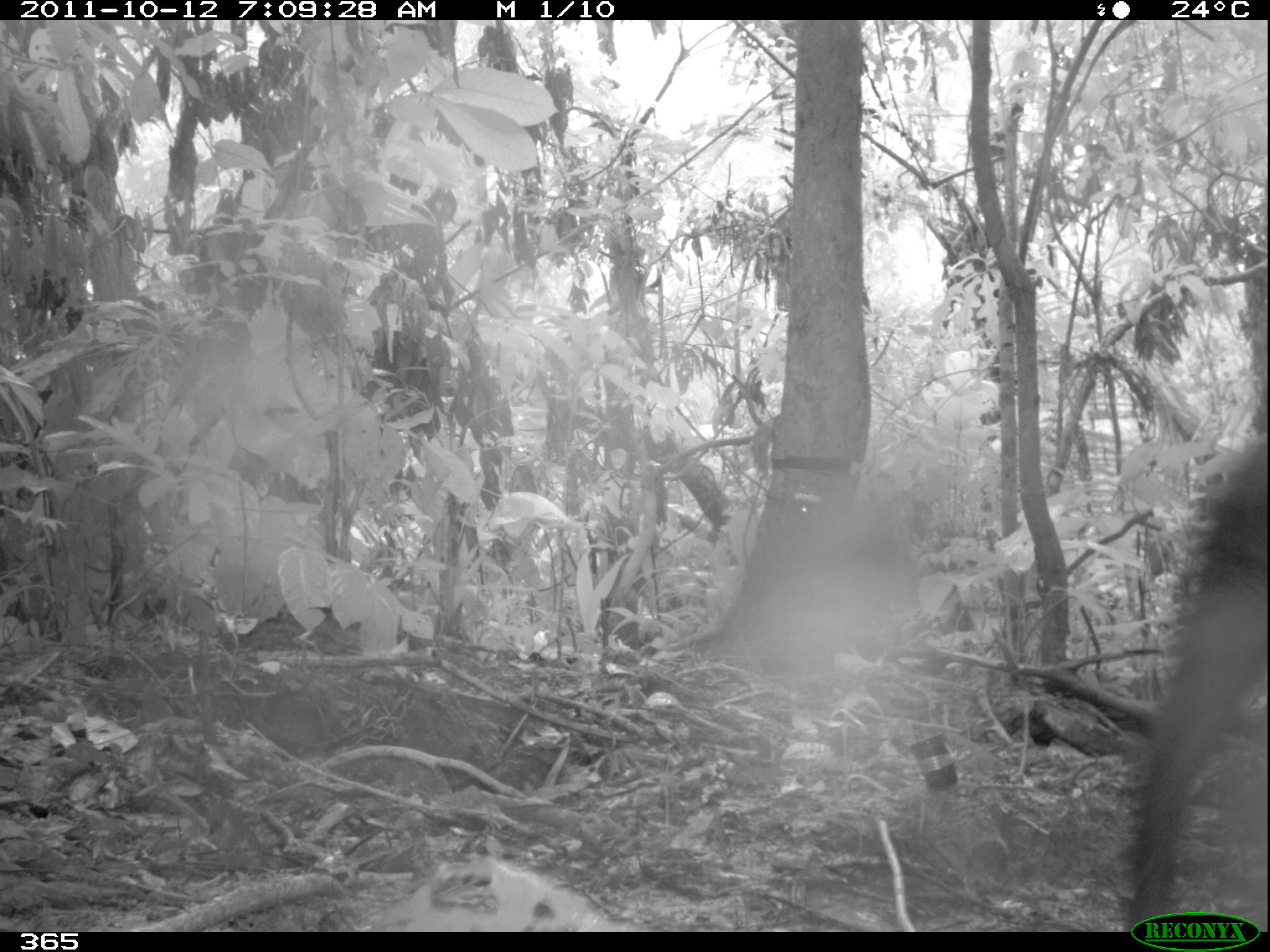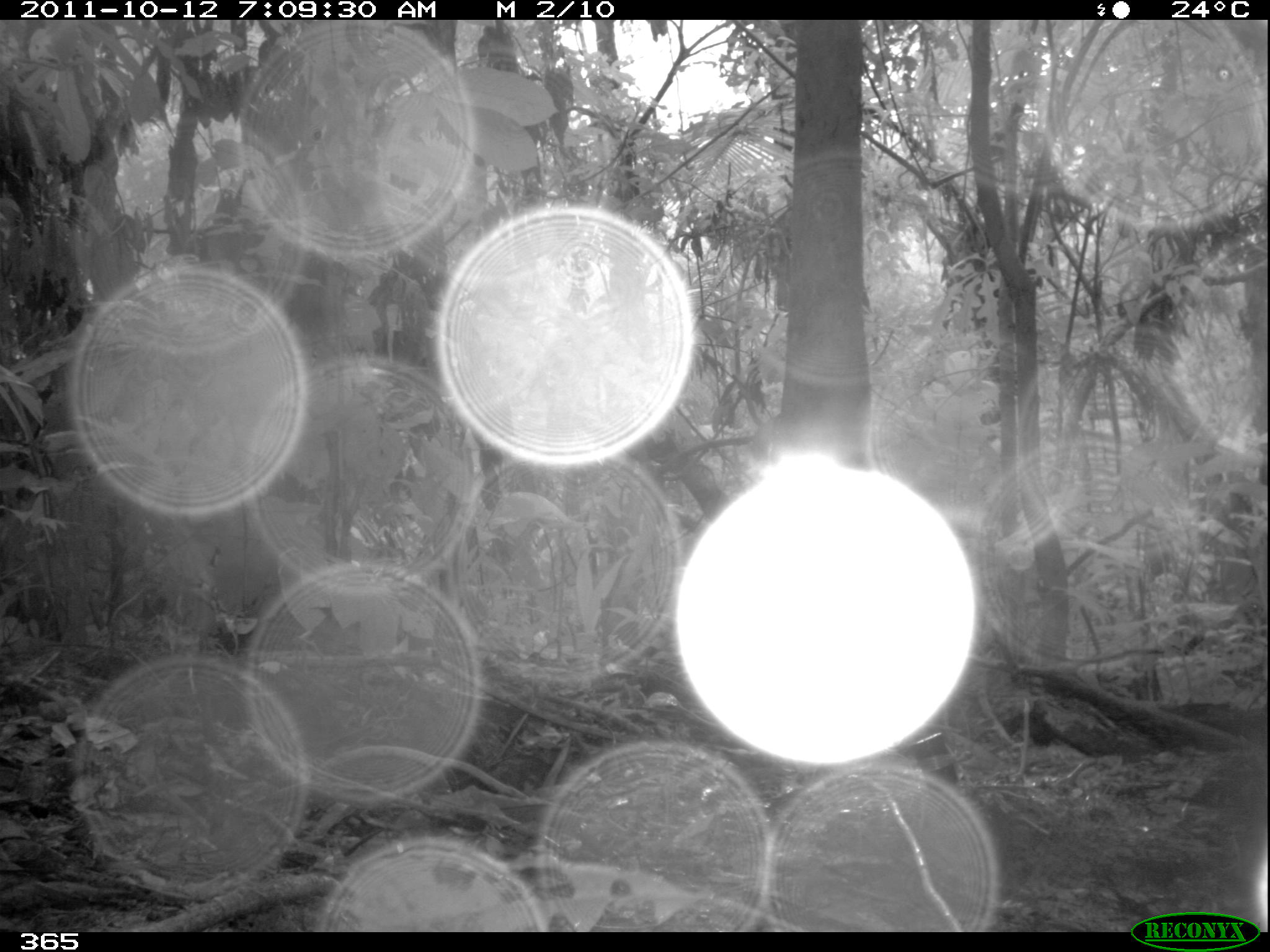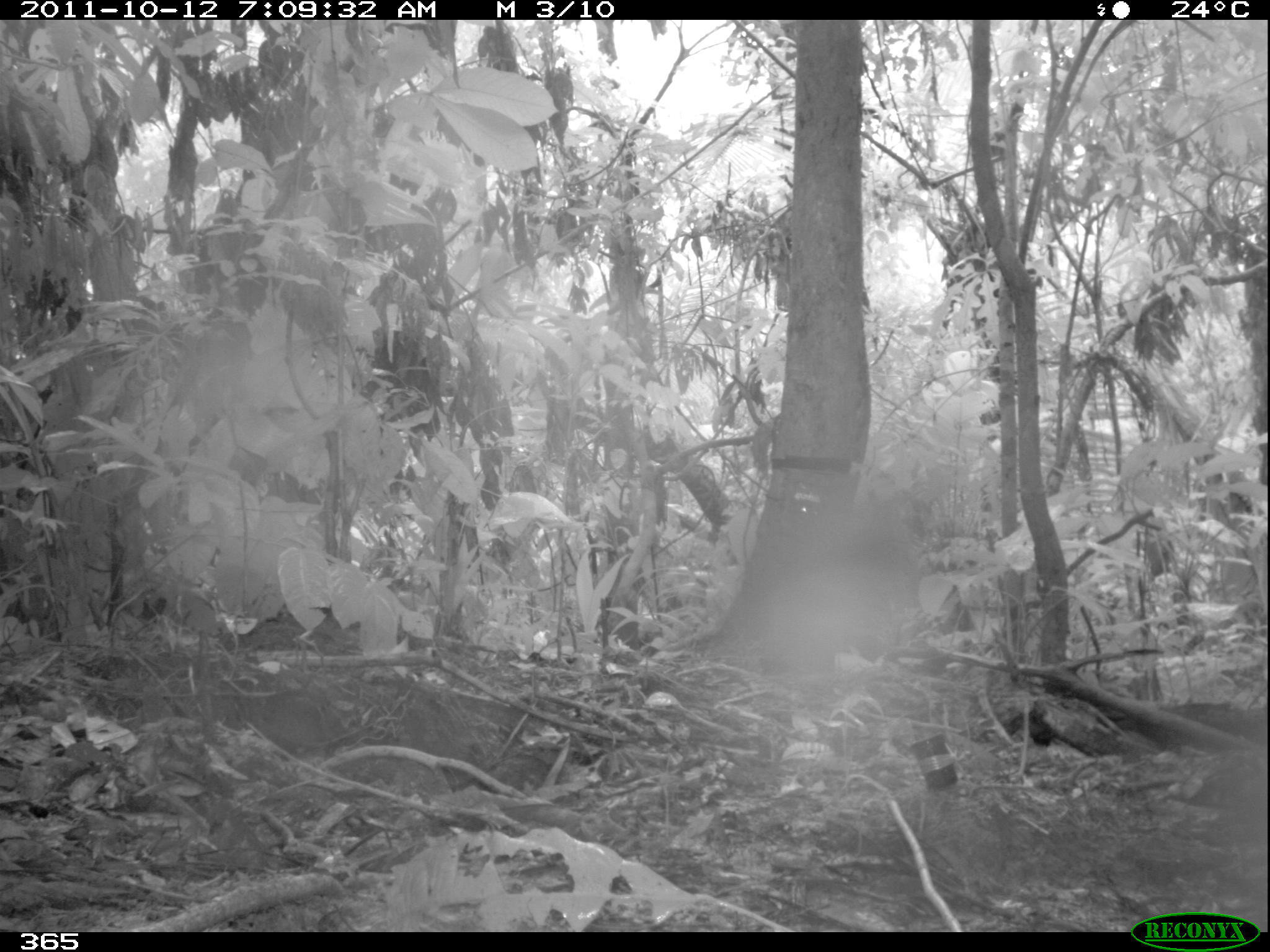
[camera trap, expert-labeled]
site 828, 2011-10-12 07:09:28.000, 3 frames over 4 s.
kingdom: Animalia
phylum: Chordata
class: Mammalia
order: Artiodactyla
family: Tayassuidae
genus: Tayassu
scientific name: Tayassu pecari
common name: white-lipped peccary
Tayassu pecari (white-lipped peccary).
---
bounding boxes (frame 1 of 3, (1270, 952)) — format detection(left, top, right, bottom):
tayassu pecari: detection(1127, 439, 1270, 931)